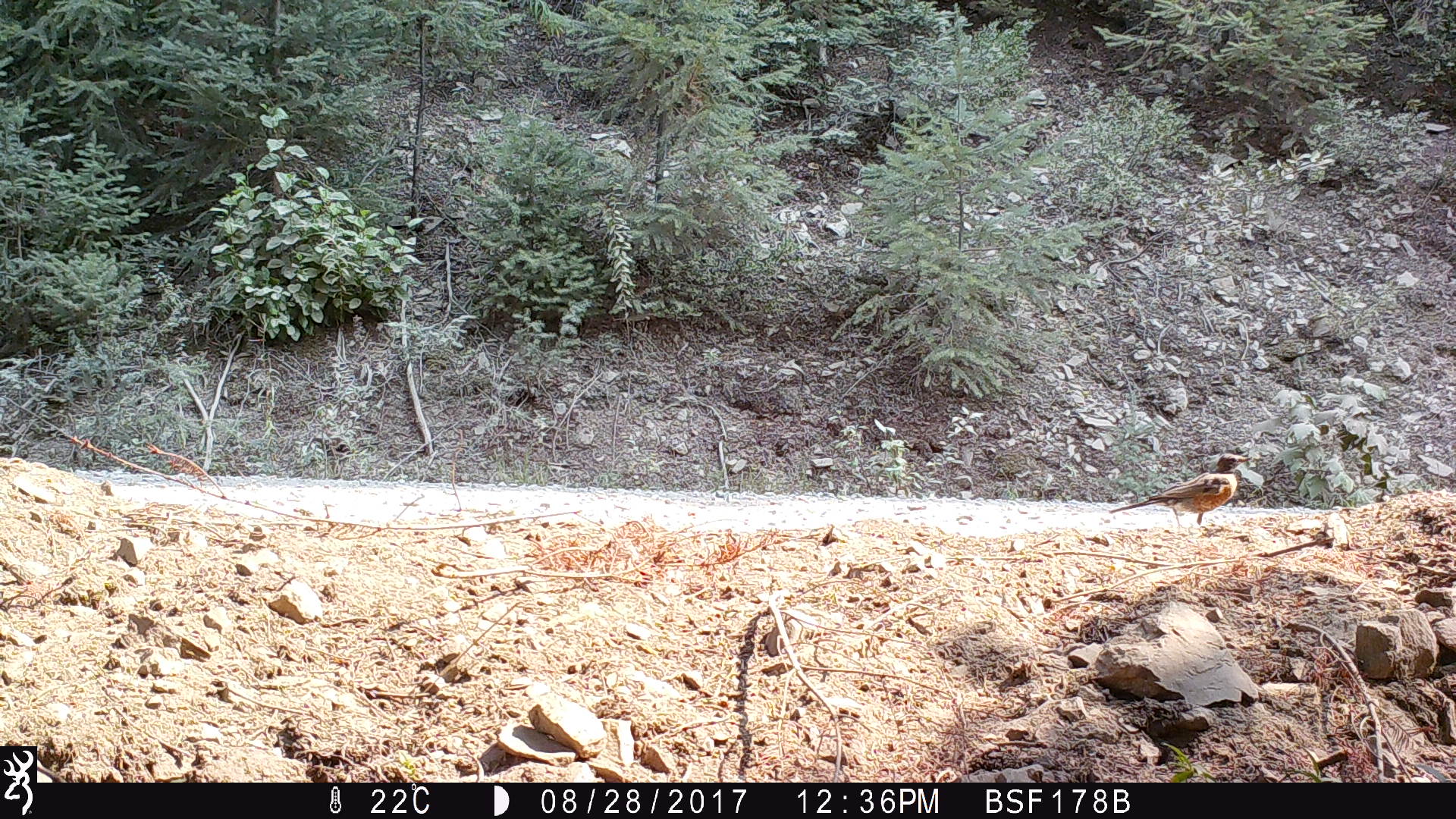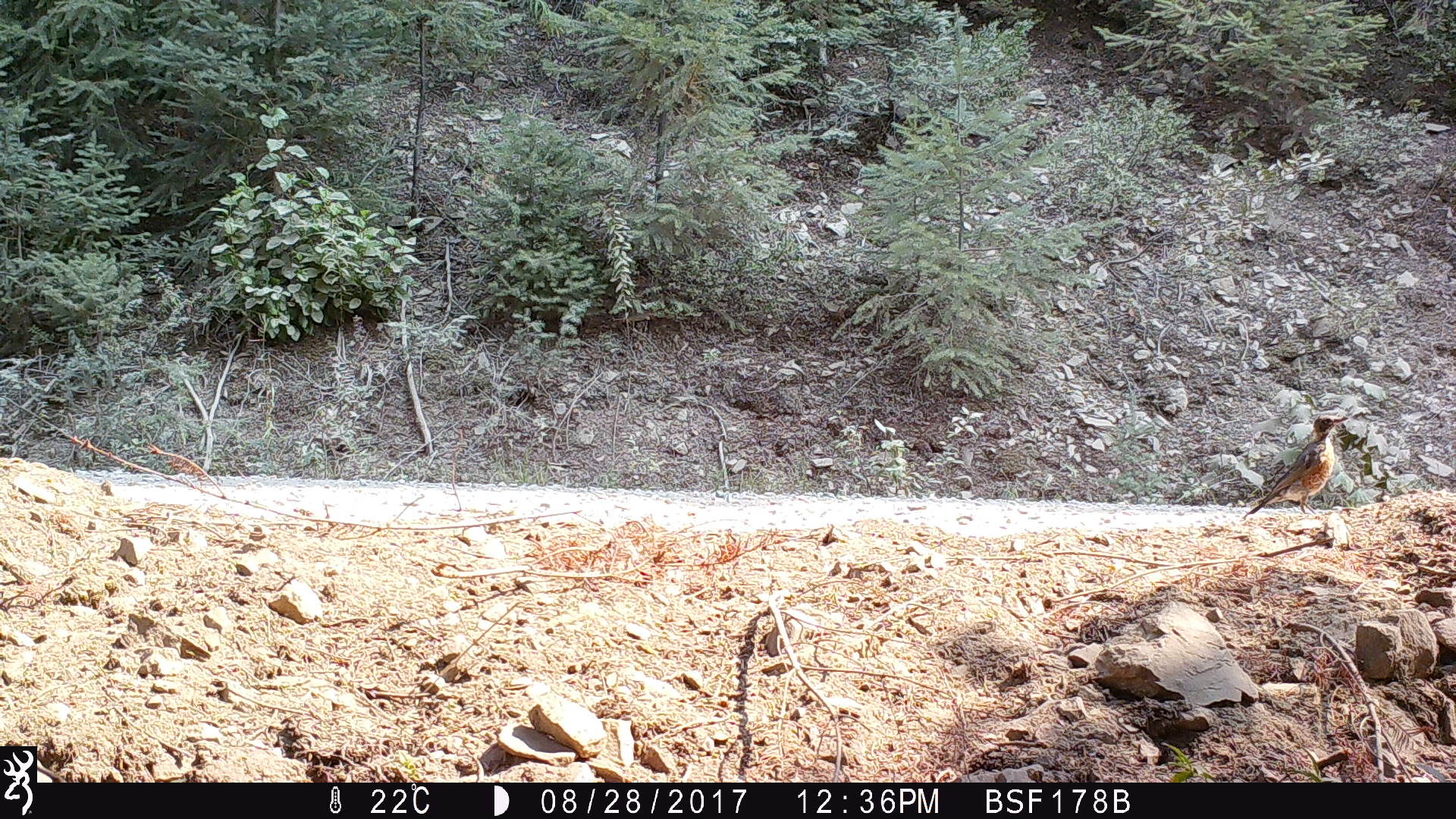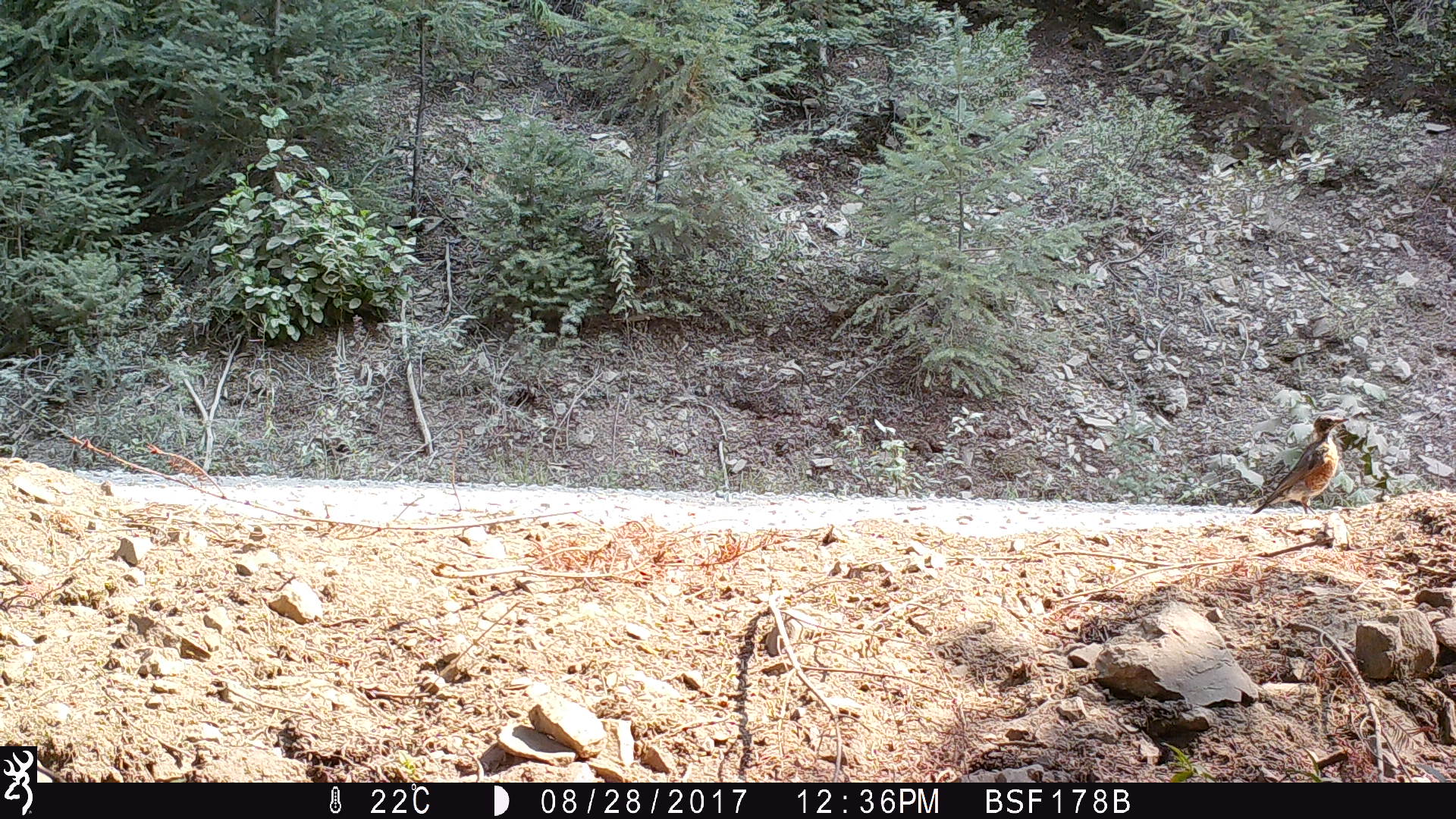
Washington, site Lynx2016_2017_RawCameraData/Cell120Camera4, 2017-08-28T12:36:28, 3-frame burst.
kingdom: Animalia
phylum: Chordata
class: Aves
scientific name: Aves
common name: birds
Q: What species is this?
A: Aves (birds).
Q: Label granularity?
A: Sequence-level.